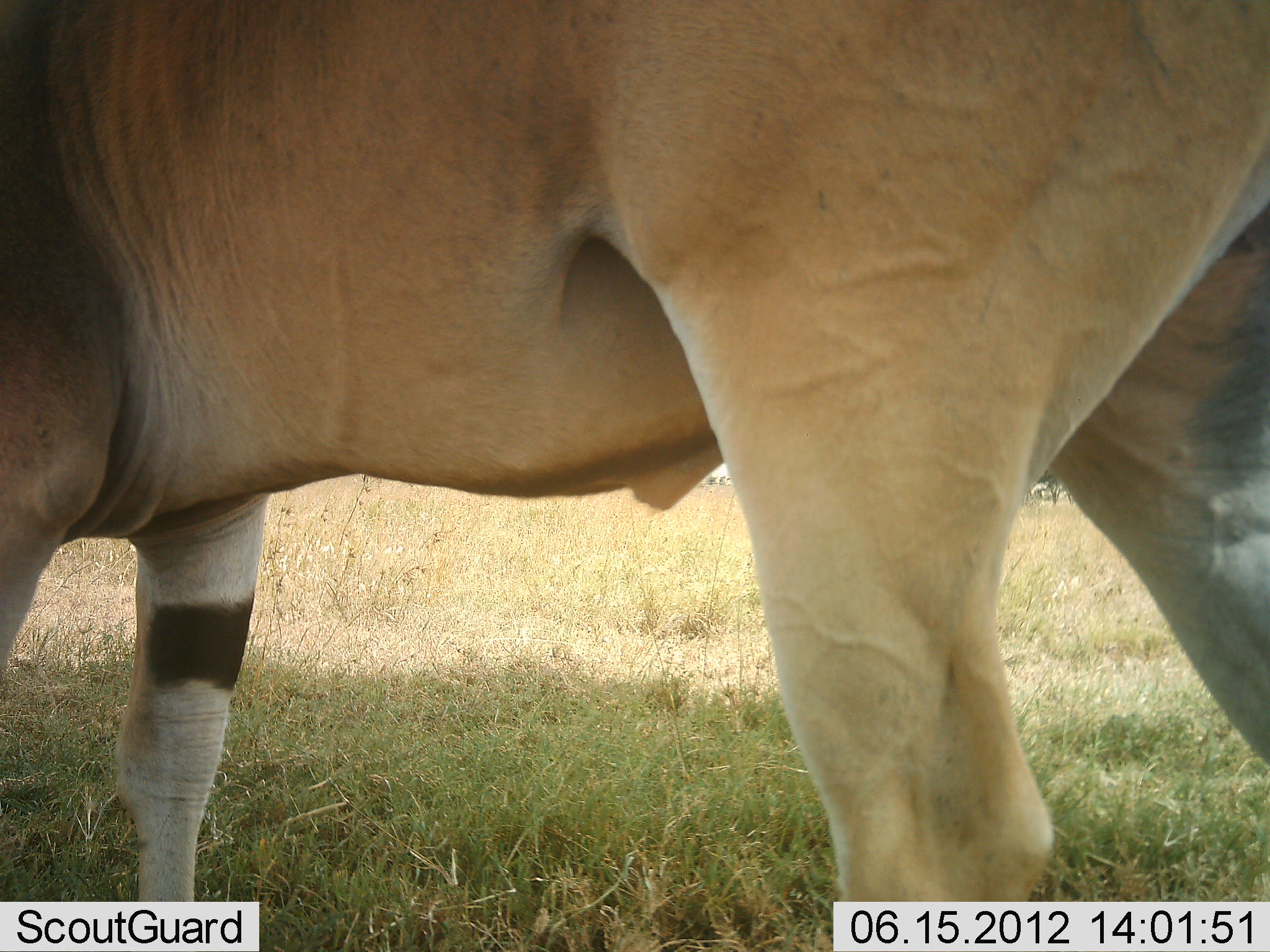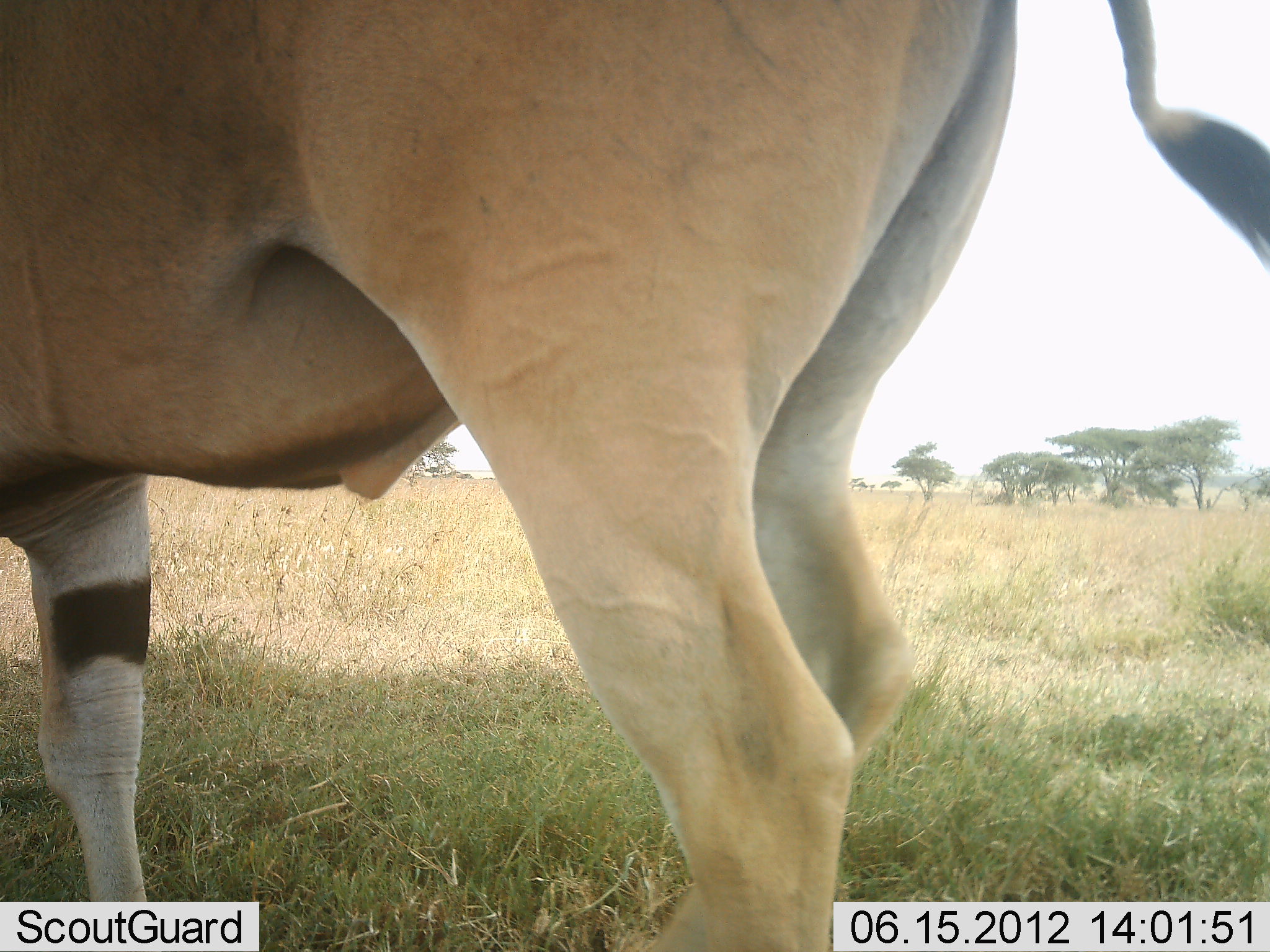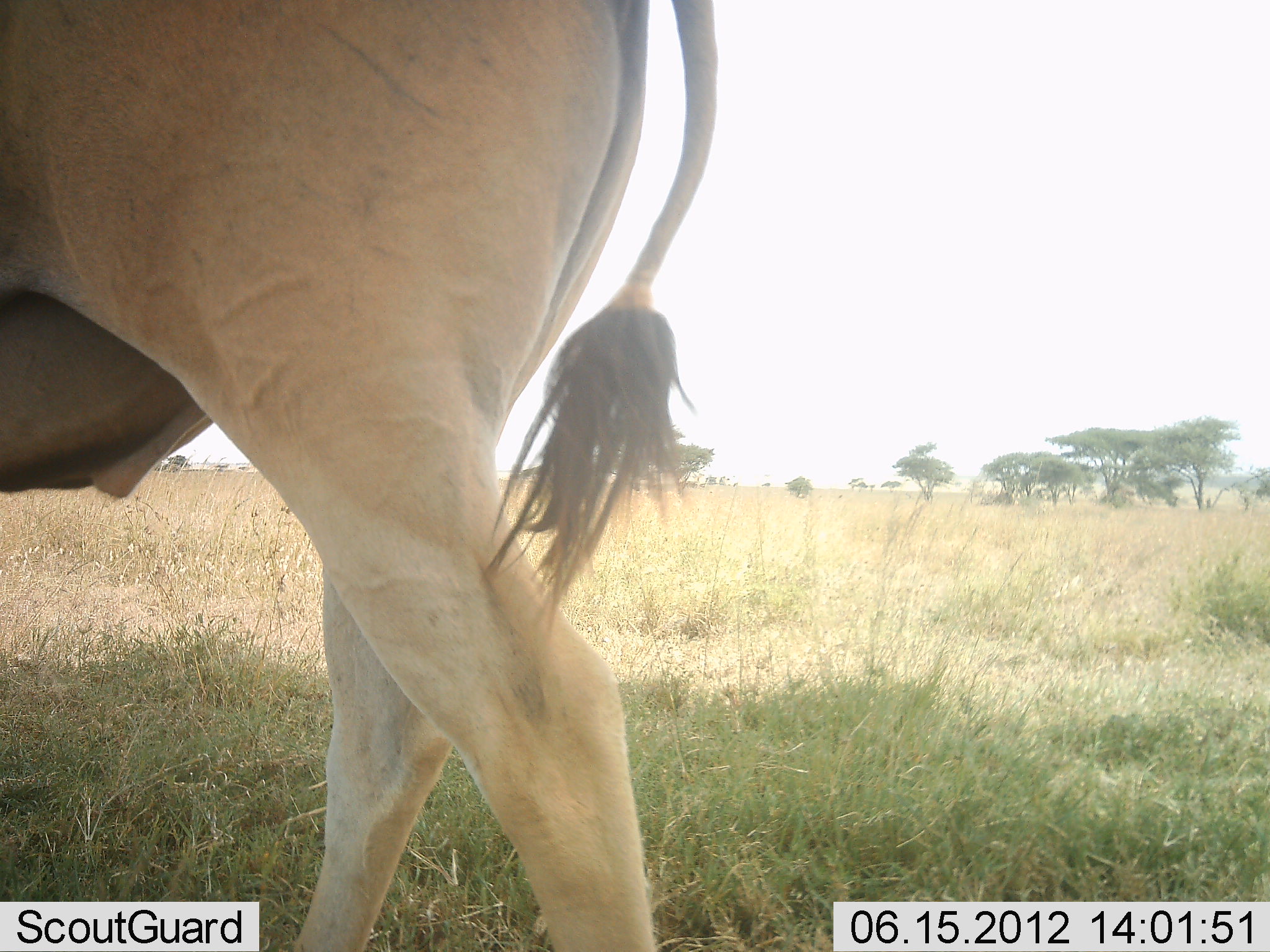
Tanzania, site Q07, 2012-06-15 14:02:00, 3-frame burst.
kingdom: Animalia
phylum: Chordata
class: Mammalia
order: Artiodactyla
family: Bovidae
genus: Tragelaphus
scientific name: Tragelaphus oryx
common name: eland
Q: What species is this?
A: Eland (Tragelaphus oryx).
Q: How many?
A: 1.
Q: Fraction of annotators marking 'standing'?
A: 30%.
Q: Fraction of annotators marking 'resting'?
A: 0%.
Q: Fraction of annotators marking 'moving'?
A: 70%.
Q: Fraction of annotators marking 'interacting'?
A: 0%.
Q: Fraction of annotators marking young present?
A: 0%.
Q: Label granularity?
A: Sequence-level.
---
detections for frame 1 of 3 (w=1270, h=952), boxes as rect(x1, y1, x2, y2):
animal: rect(0, 1, 1270, 951)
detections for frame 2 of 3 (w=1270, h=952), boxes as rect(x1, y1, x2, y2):
animal: rect(2, 2, 1269, 950)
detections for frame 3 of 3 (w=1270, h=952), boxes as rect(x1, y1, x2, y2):
animal: rect(0, 0, 717, 951)